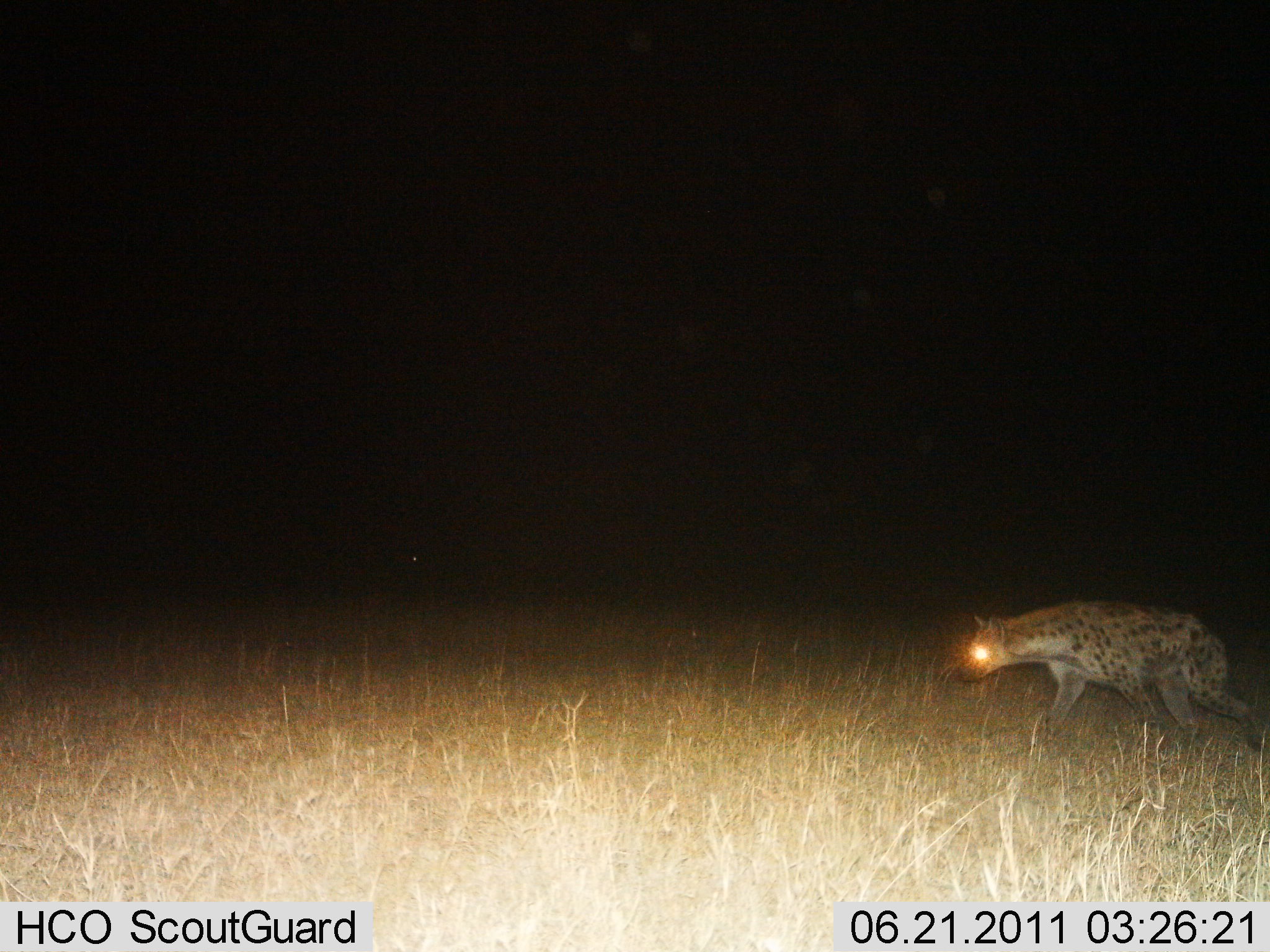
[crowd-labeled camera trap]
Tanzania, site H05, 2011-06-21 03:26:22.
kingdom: Animalia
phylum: Chordata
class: Mammalia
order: Carnivora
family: Hyaenidae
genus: Crocuta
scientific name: Crocuta crocuta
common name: spotted hyena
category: hyenaspotted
Hyenaspotted (spotted hyena) (Crocuta crocuta), count 1. Behavior (volunteer vote fractions): standing 0%, resting 0%, moving 100%, interacting 0%. Young present (vote fraction): 0%. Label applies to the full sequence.